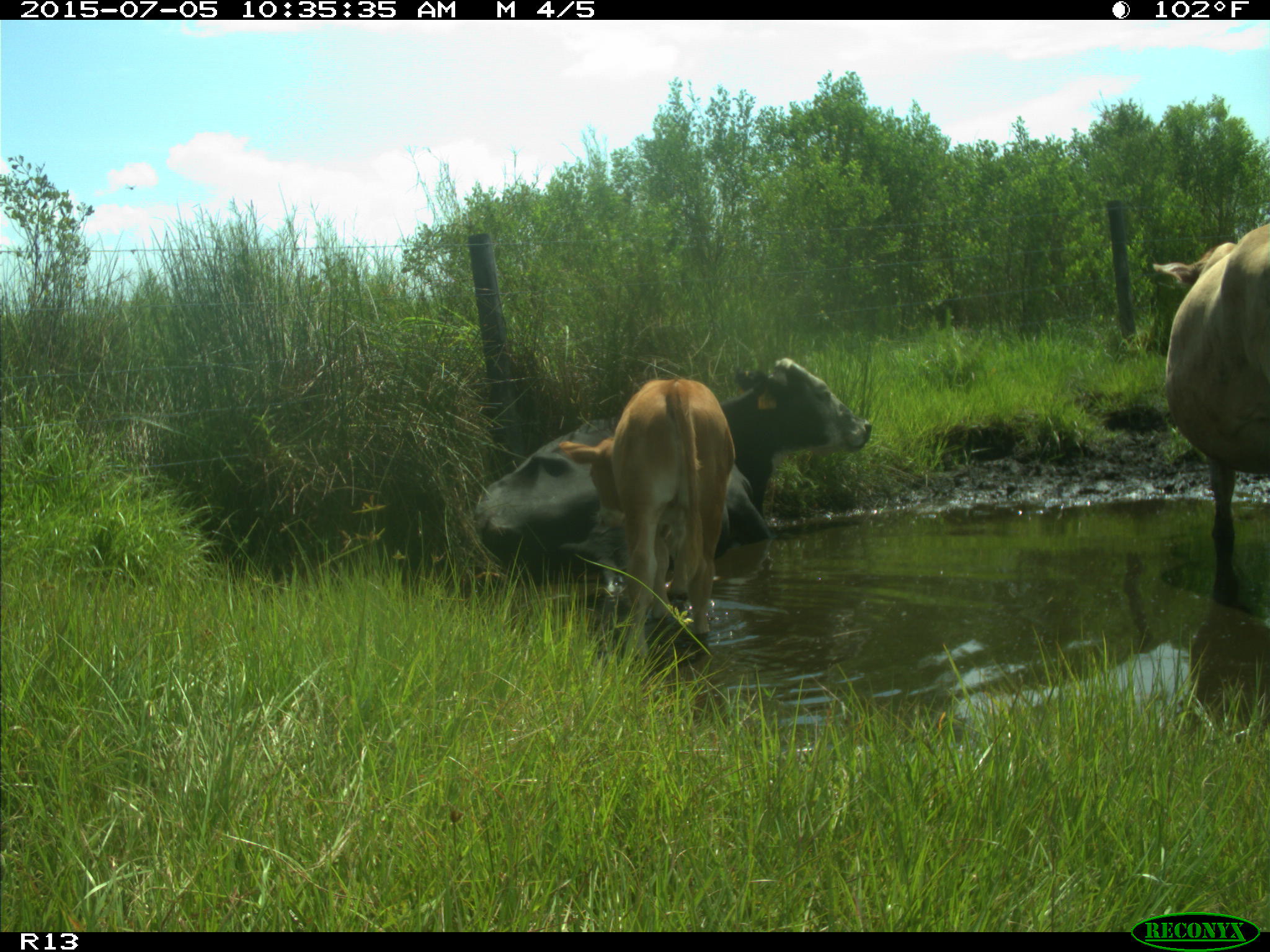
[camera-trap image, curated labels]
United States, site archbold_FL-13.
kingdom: Animalia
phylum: Chordata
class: Mammalia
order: Artiodactyla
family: Bovidae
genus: Bos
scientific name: Bos taurus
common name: domestic cow